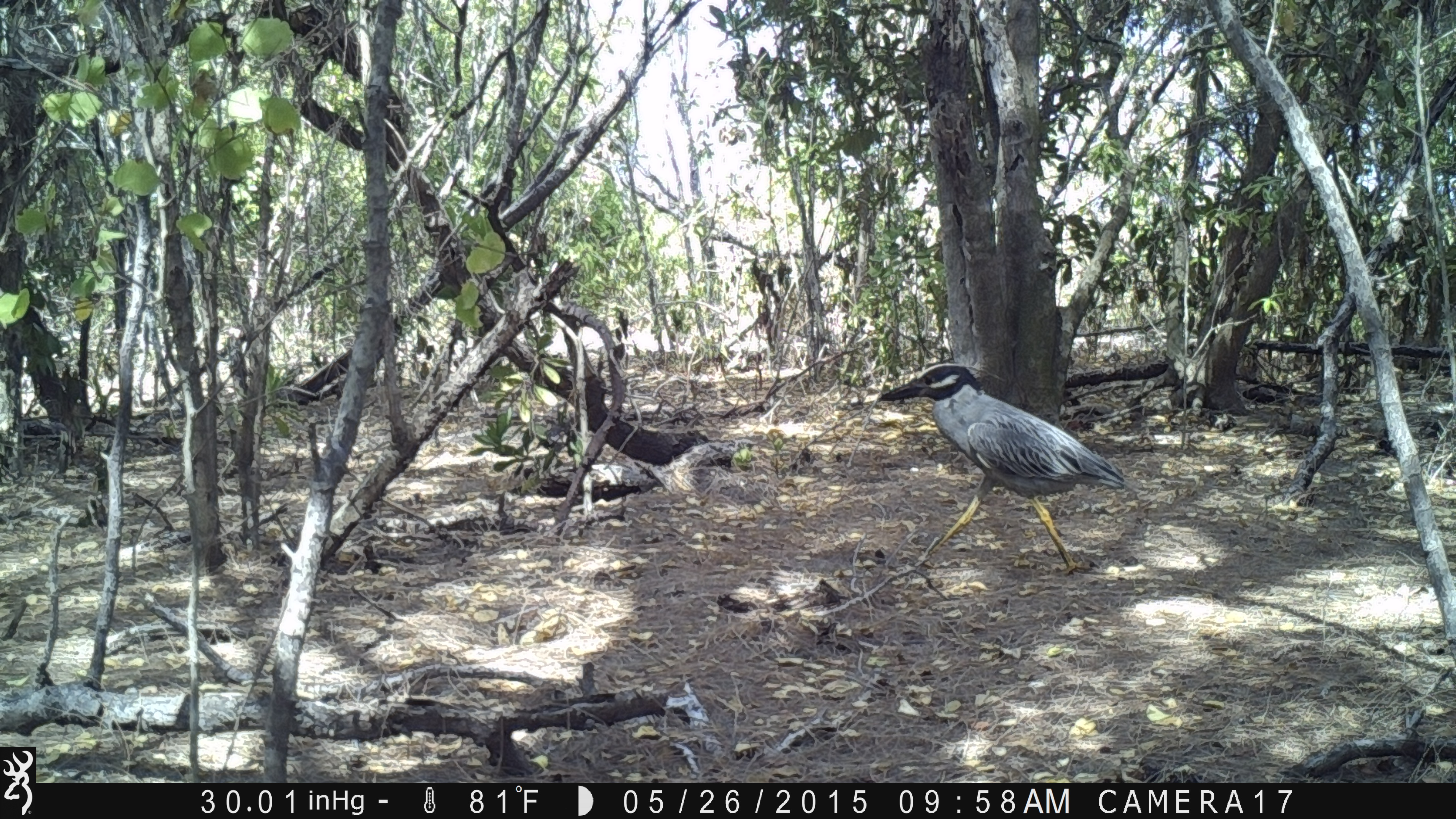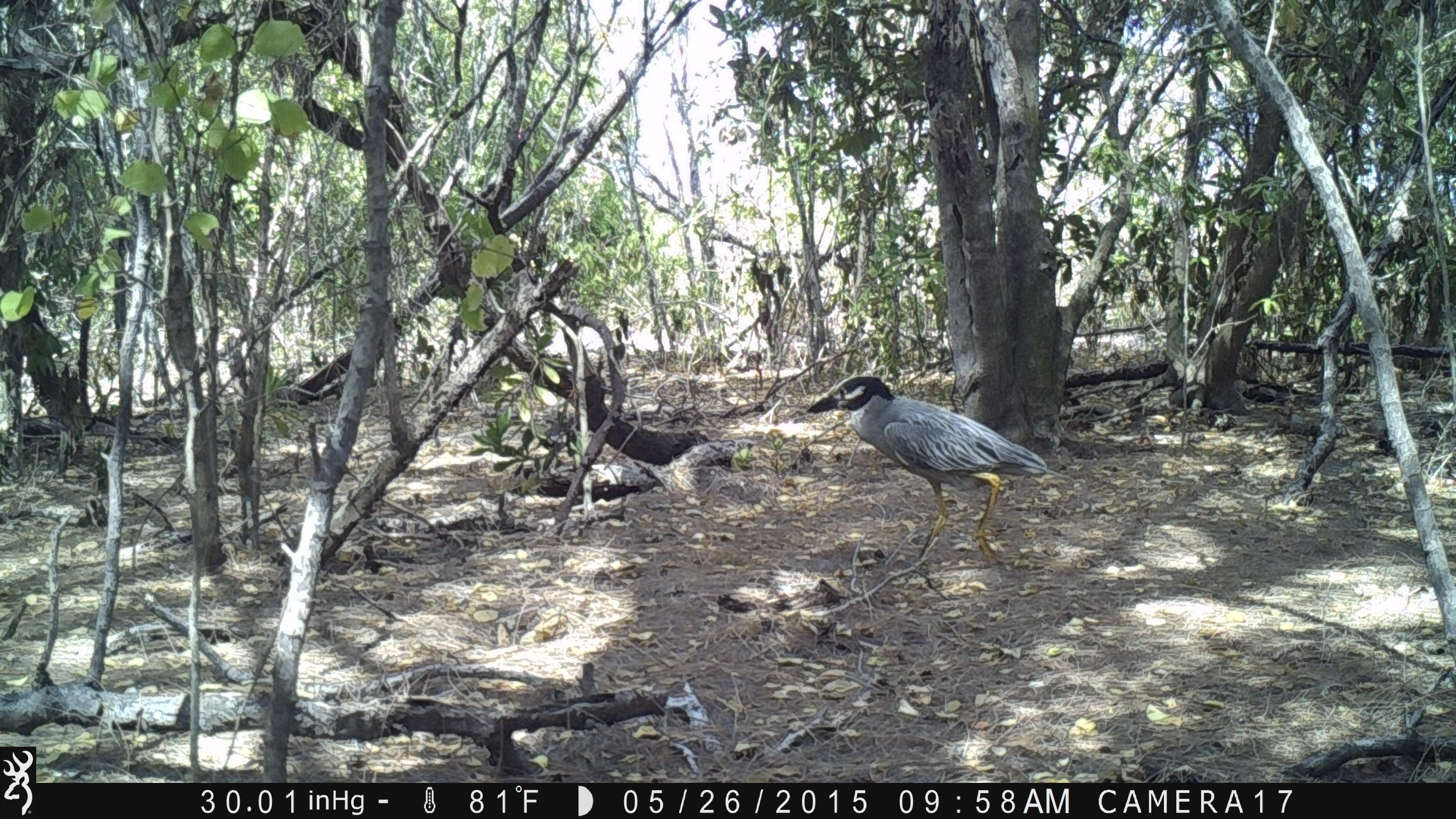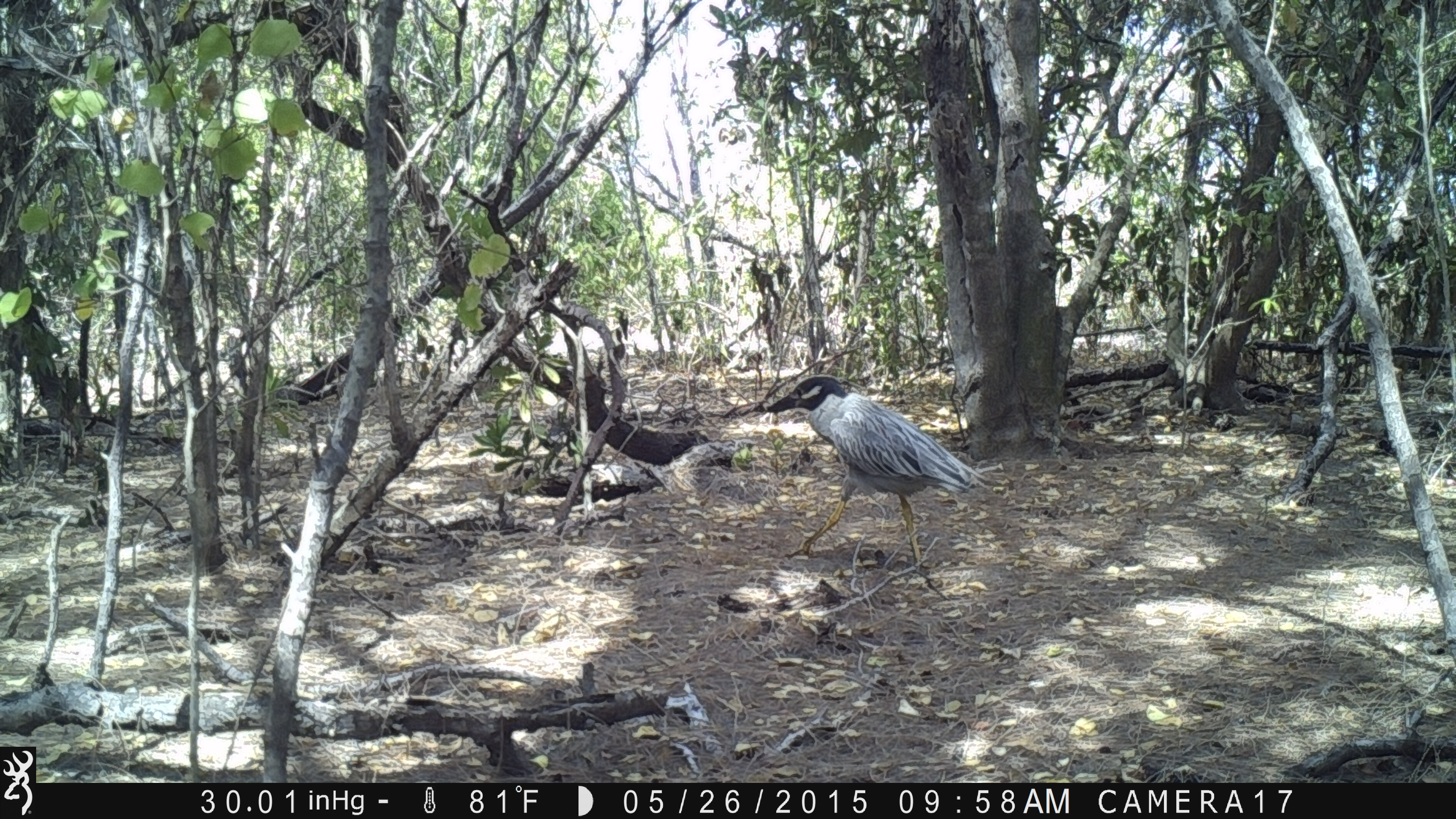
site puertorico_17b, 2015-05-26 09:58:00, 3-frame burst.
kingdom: Animalia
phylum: Chordata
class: Aves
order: Pelecaniformes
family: Ardeidae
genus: Nyctanassa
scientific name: Nyctanassa violacea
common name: yellow-crowned night heron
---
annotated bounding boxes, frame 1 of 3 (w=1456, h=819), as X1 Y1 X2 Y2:
yellow-crowned night heron: 871 352 1135 586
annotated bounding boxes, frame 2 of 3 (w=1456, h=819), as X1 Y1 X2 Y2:
yellow-crowned night heron: 802 372 1054 568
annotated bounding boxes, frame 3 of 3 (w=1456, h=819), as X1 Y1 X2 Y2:
yellow-crowned night heron: 754 370 981 574